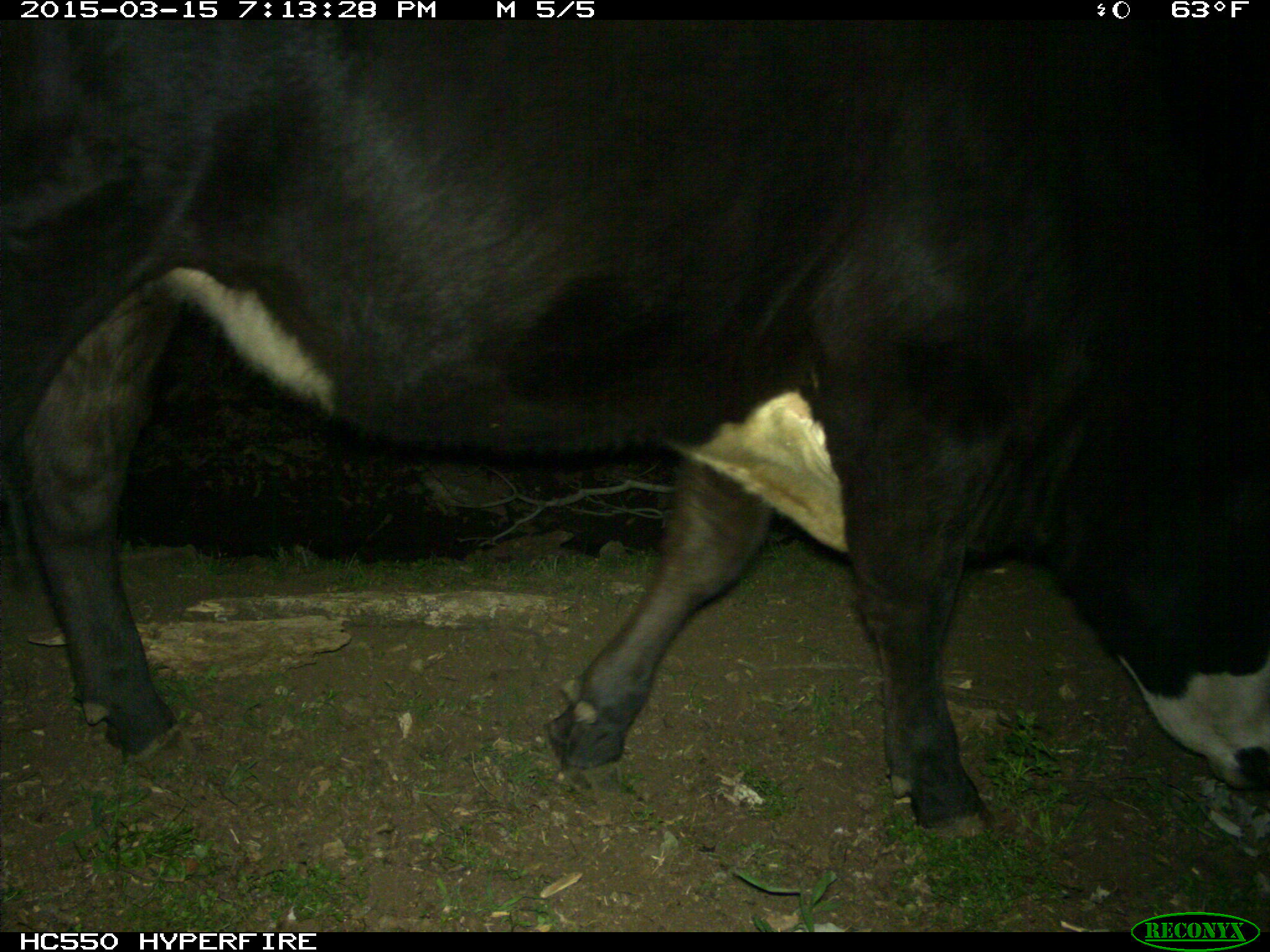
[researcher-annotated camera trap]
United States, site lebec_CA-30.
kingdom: Animalia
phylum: Chordata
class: Mammalia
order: Artiodactyla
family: Bovidae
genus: Bos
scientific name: Bos taurus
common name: domestic cow